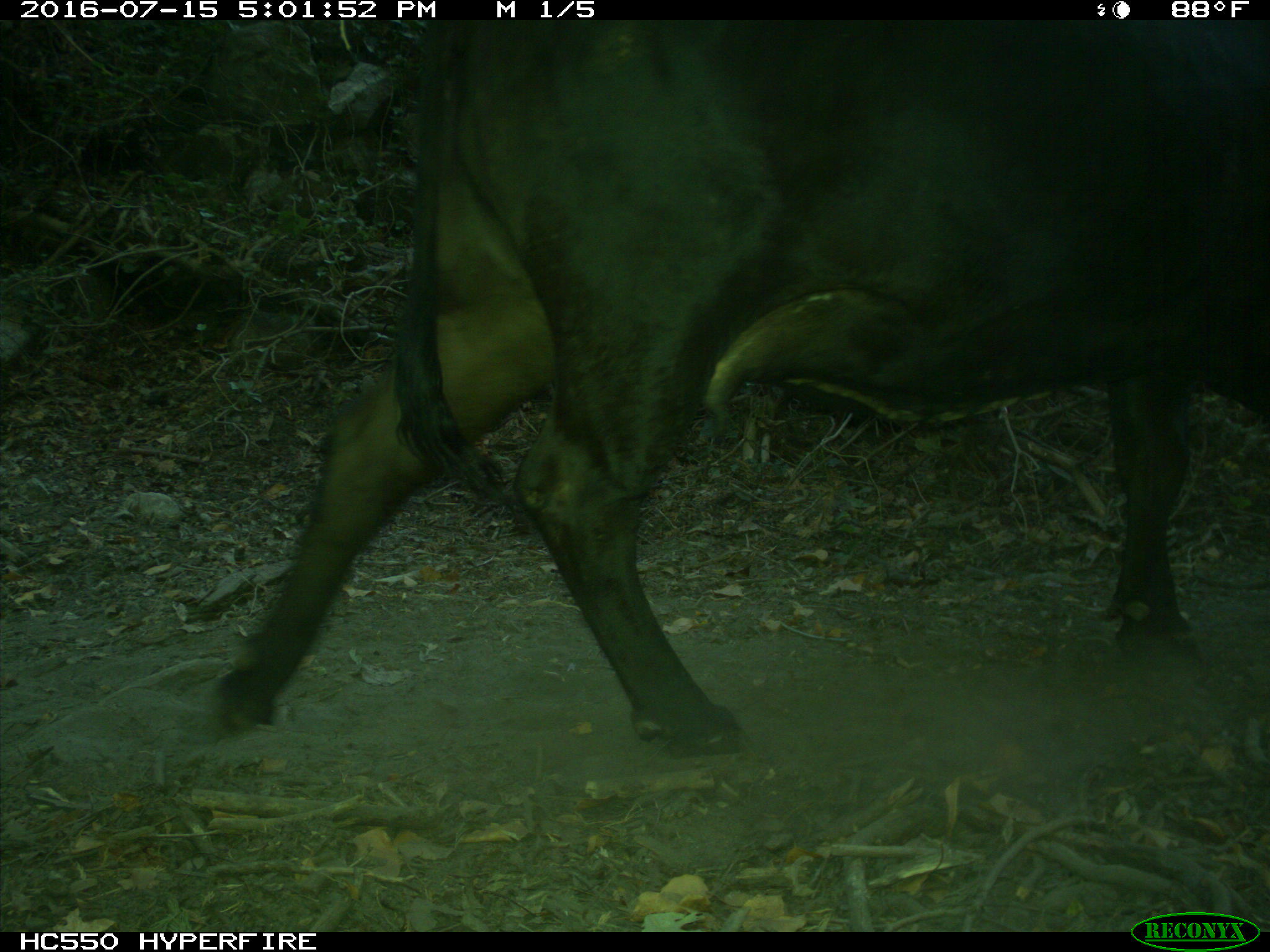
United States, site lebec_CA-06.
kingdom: Animalia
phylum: Chordata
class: Mammalia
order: Artiodactyla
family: Bovidae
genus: Bos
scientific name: Bos taurus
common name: domestic cow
Bos taurus (domestic cow).